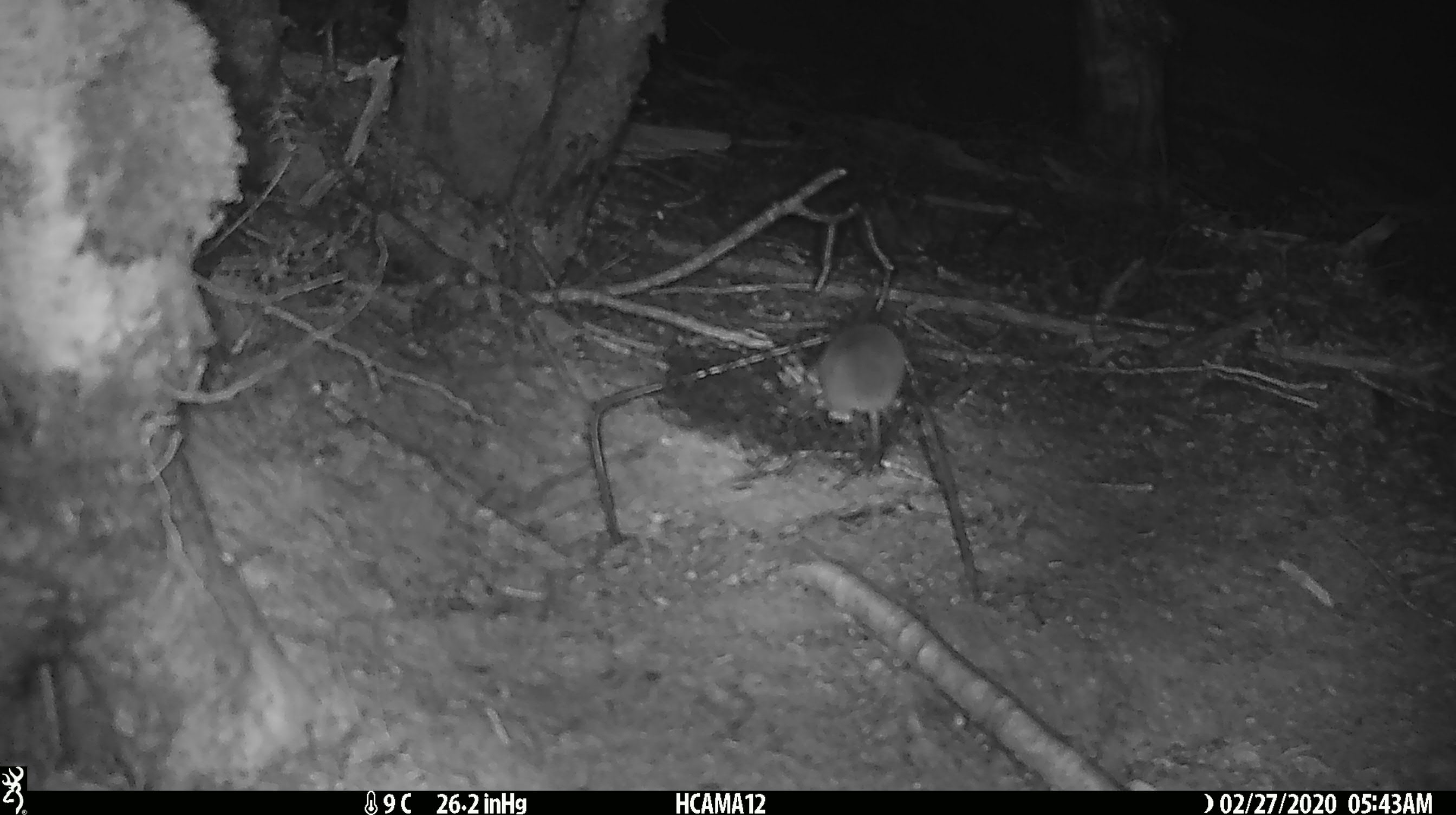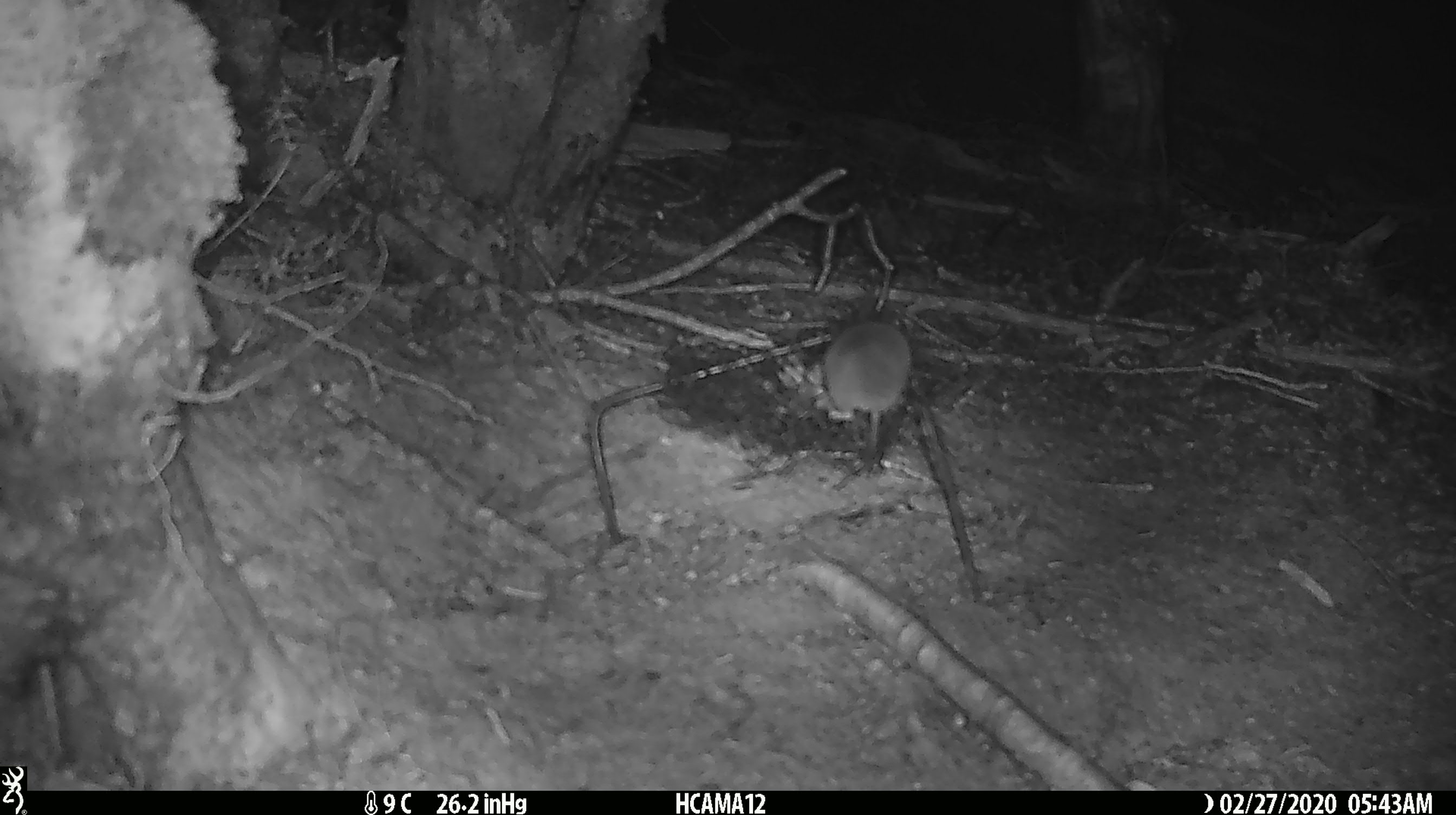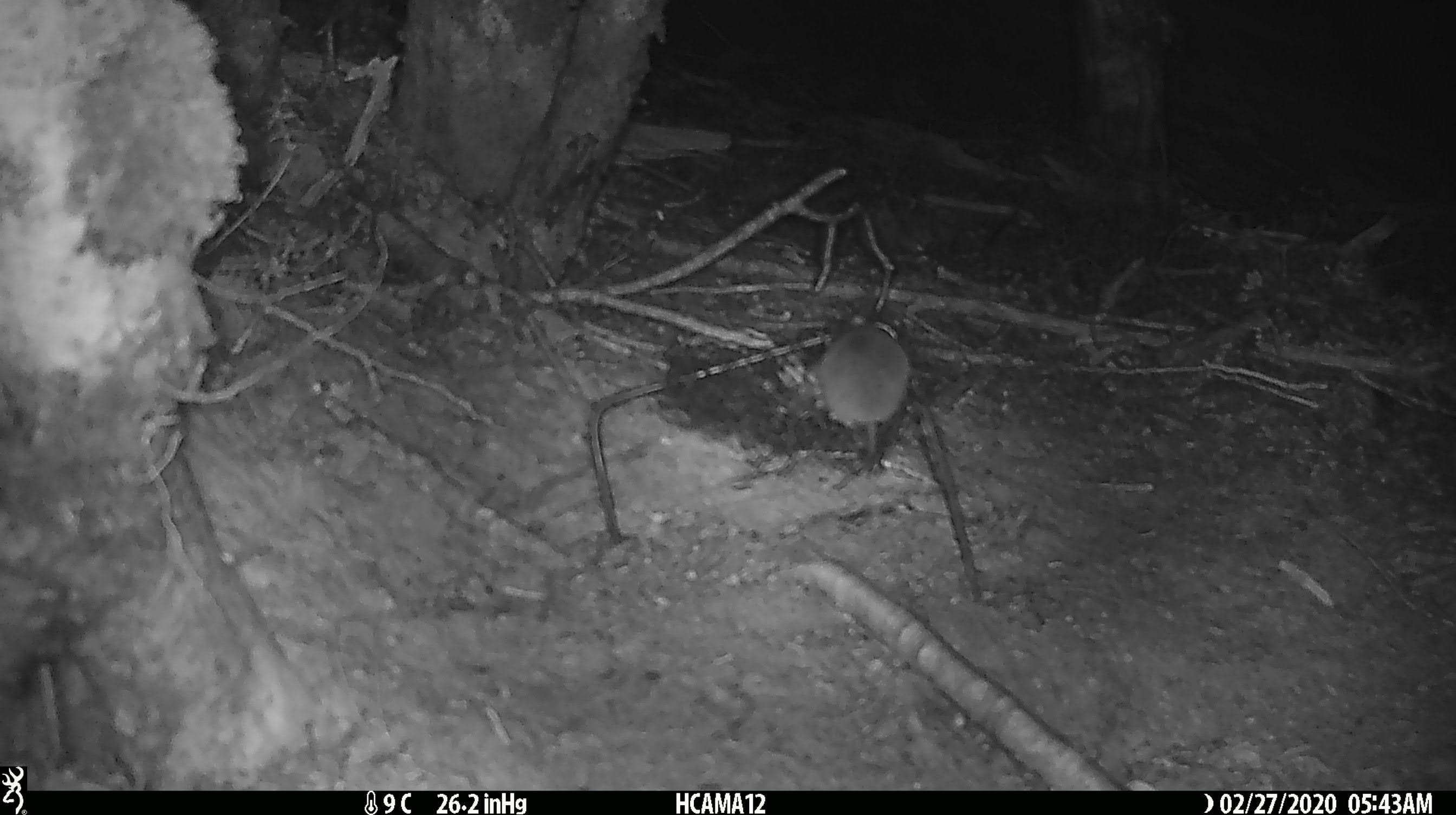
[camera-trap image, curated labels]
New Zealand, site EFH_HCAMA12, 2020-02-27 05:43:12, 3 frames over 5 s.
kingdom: Animalia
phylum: Chordata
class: Mammalia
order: Rodentia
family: Muridae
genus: Mus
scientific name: Mus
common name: mouse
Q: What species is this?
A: Mouse (Mus).